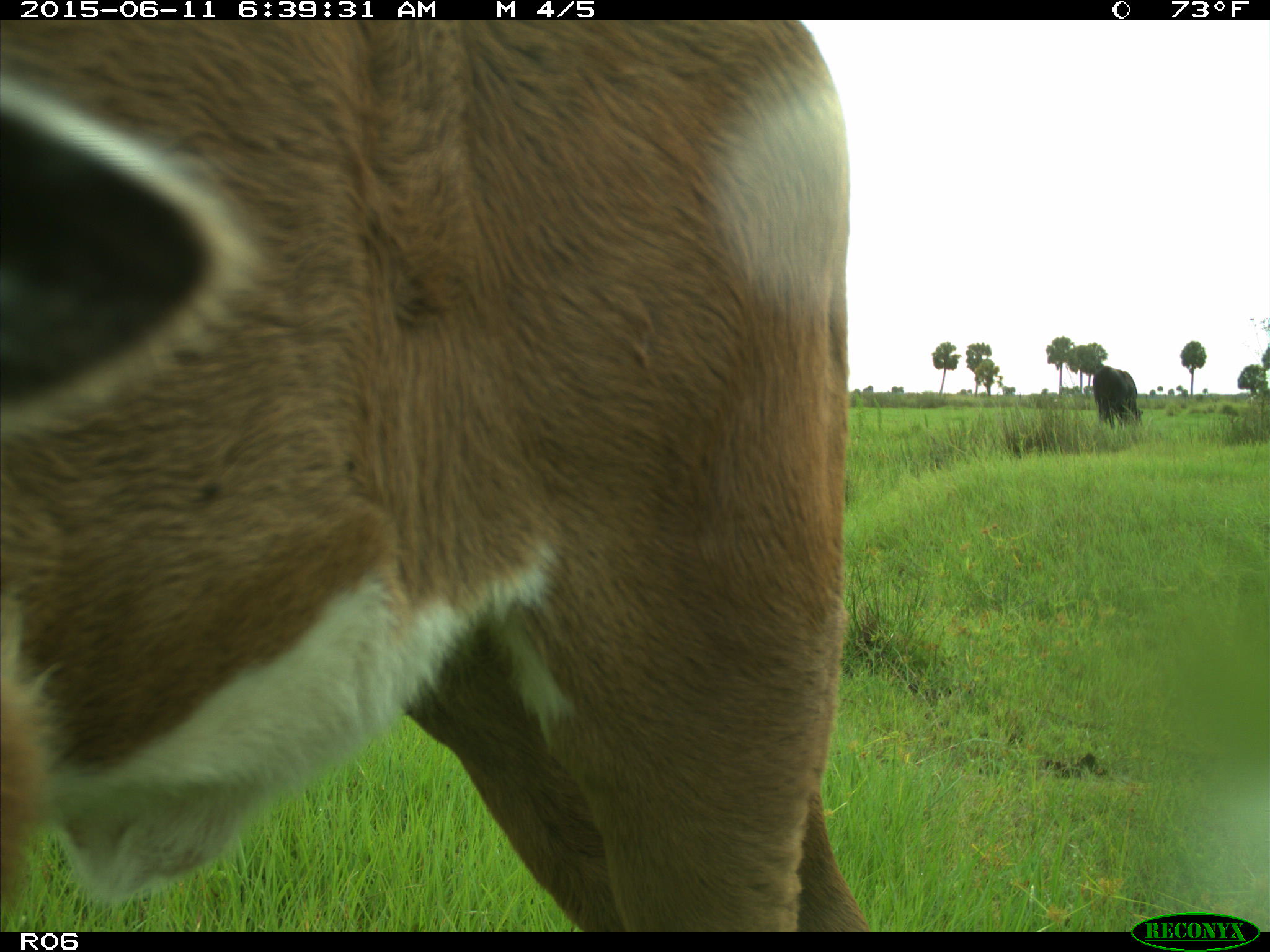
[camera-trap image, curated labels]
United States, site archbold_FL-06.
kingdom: Animalia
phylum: Chordata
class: Mammalia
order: Artiodactyla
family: Bovidae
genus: Bos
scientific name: Bos taurus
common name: domestic cow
Bos taurus (domestic cow).